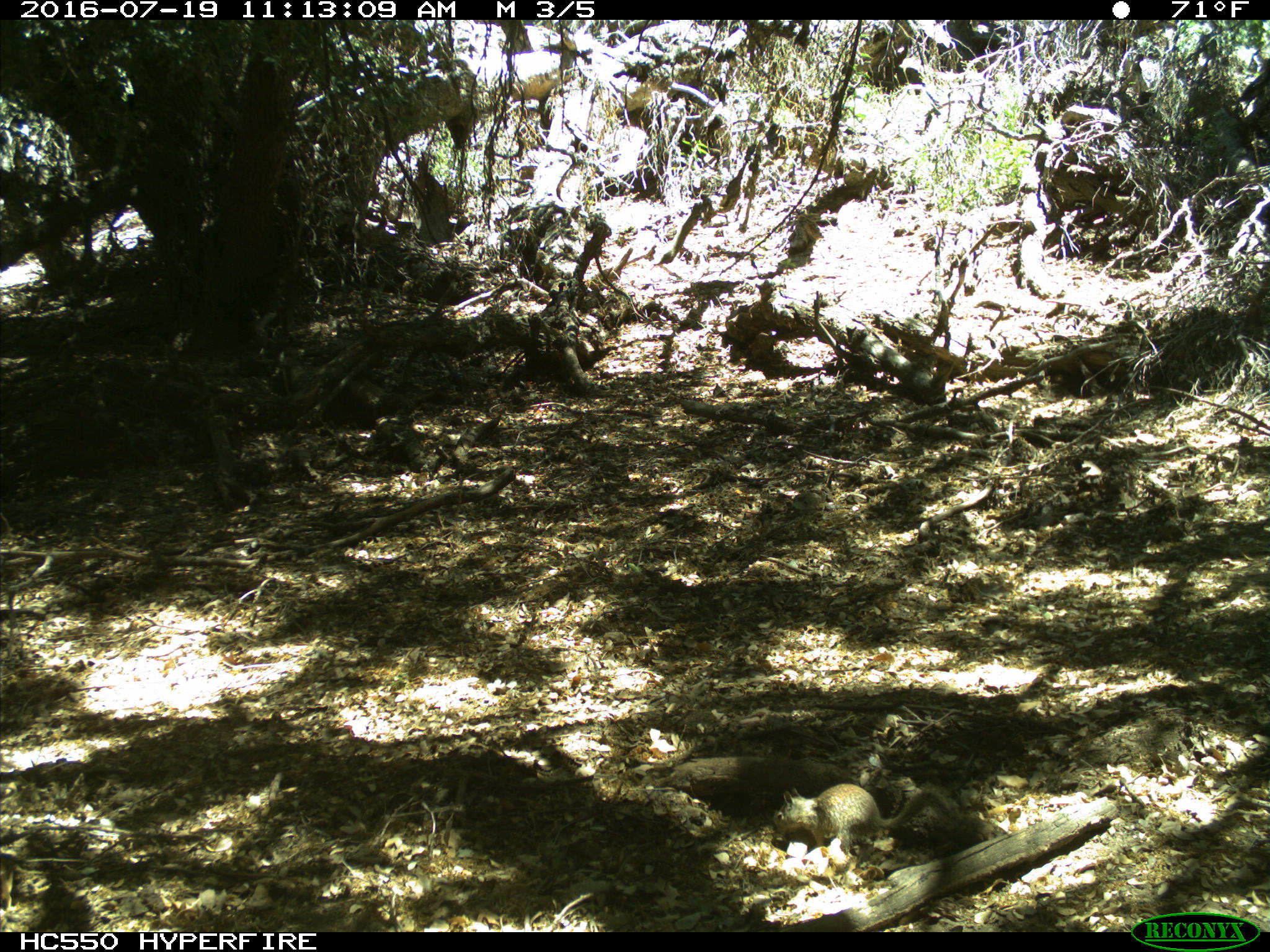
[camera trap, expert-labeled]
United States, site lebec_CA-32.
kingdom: Animalia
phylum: Chordata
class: Mammalia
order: Rodentia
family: Sciuridae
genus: Otospermophilus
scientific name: Otospermophilus beecheyi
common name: california ground squirrel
Otospermophilus beecheyi (california ground squirrel).